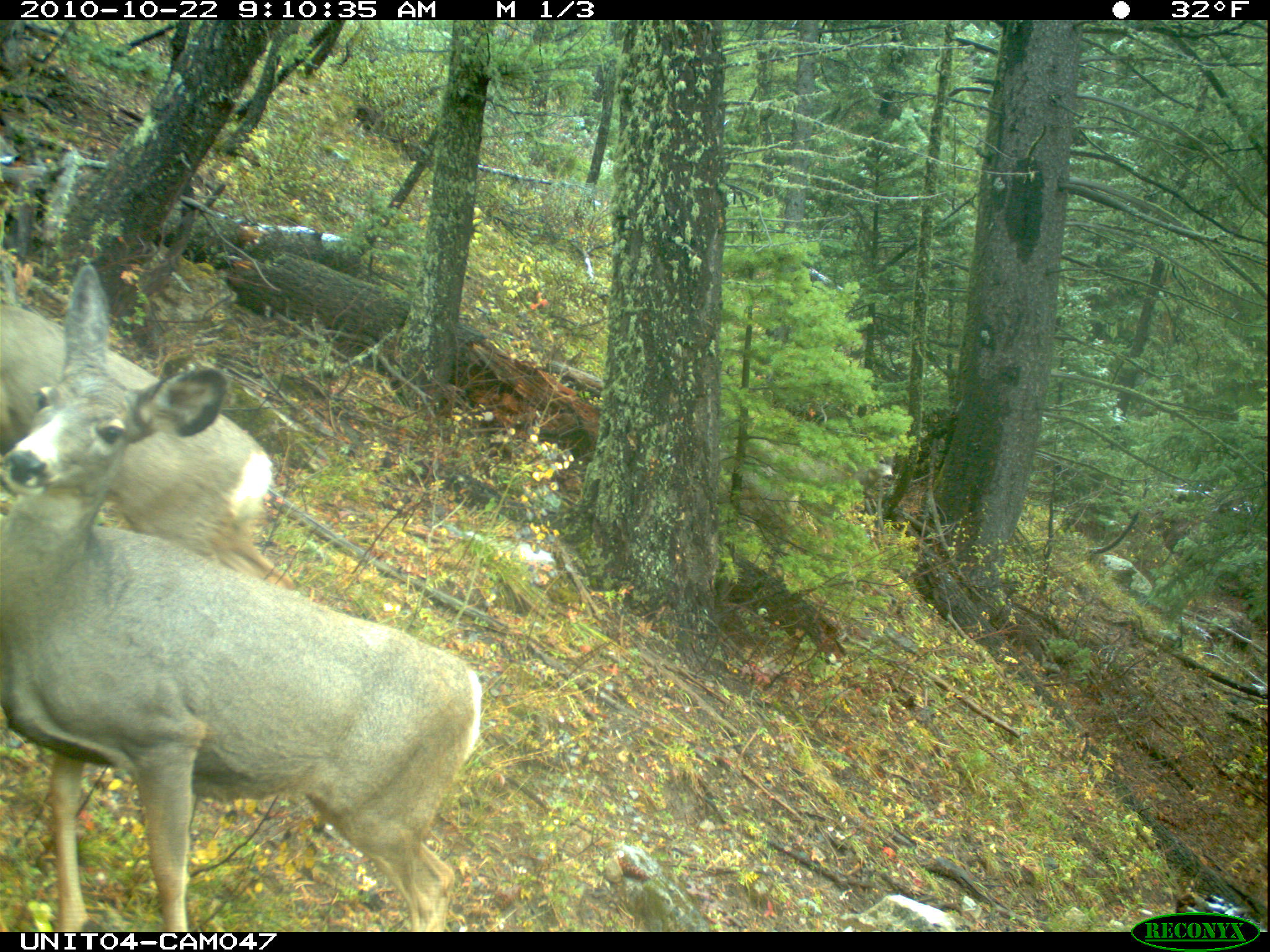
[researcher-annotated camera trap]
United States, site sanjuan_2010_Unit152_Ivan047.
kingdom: Animalia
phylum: Chordata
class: Mammalia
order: Artiodactyla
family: Cervidae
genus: Odocoileus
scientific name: Odocoileus hemionus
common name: mule deer